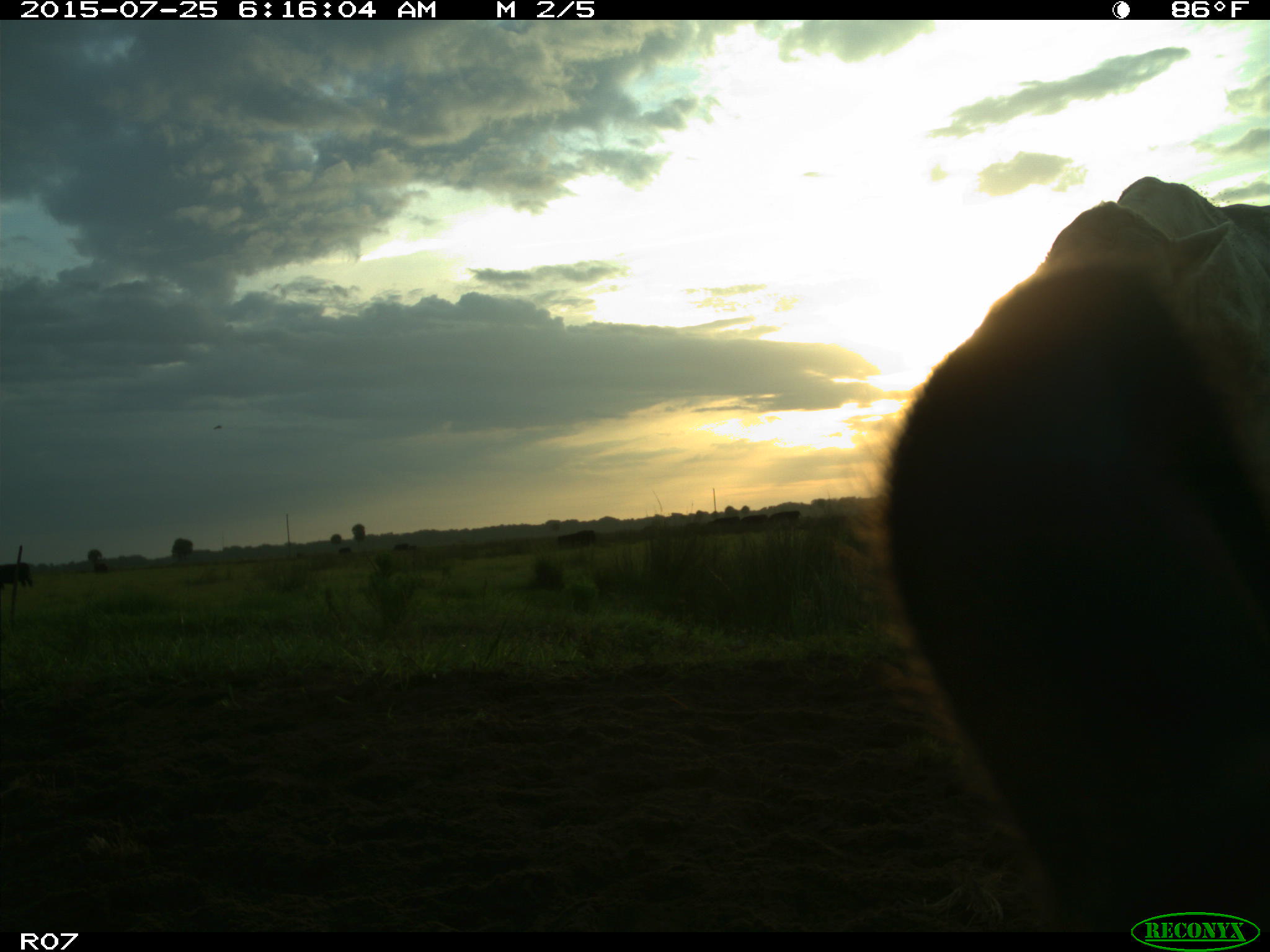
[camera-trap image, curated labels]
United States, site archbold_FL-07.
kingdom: Animalia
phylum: Chordata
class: Mammalia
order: Artiodactyla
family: Bovidae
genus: Bos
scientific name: Bos taurus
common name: domestic cow